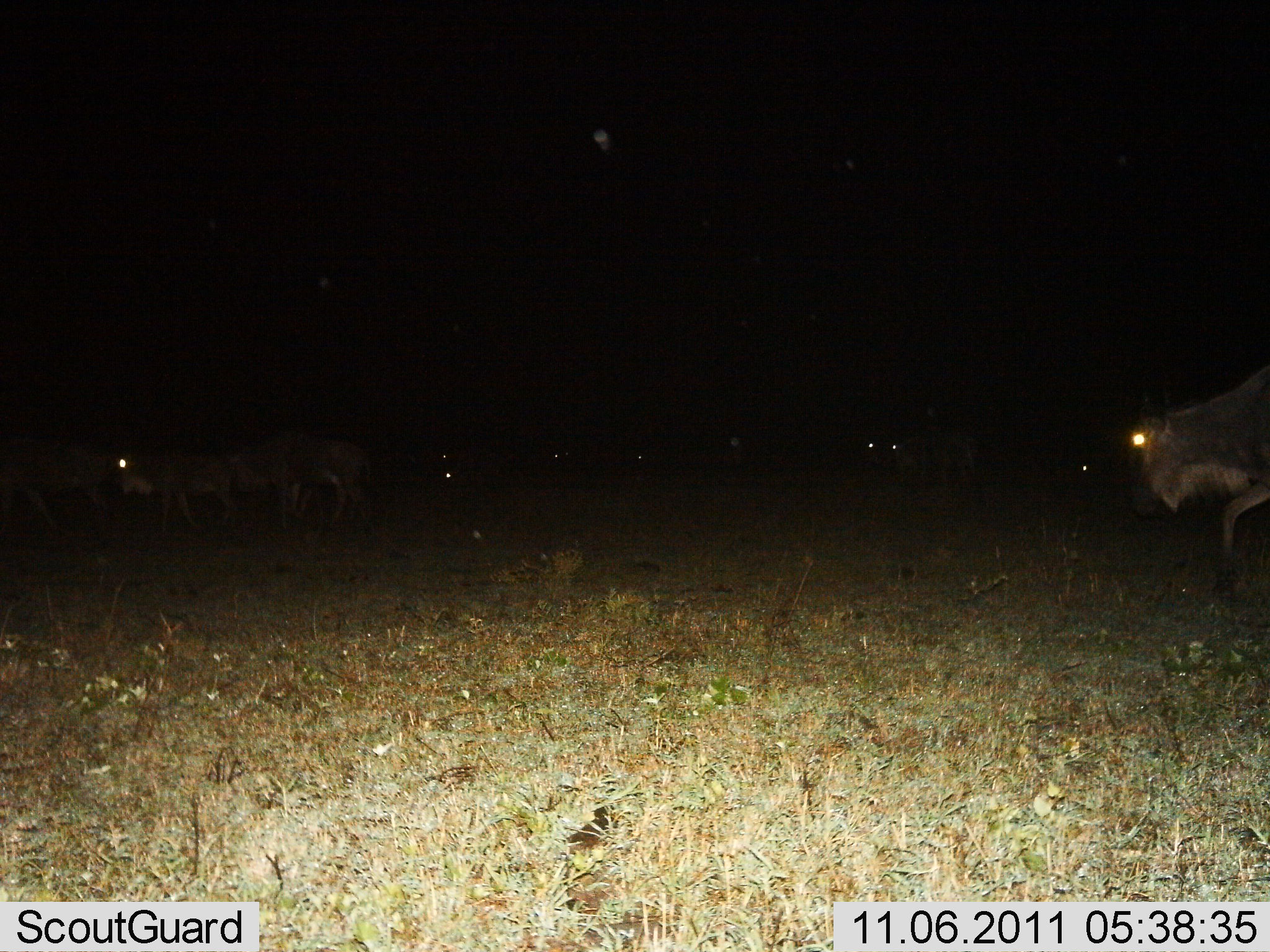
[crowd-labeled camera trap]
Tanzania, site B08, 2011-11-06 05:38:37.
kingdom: Animalia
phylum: Chordata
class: Mammalia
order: Artiodactyla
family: Bovidae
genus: Connochaetes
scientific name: Connochaetes taurinus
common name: blue wildebeest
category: wildebeest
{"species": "wildebeest (blue wildebeest) (Connochaetes taurinus)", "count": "10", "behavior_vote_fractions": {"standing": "55%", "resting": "0%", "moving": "64%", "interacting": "9%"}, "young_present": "9%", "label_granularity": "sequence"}